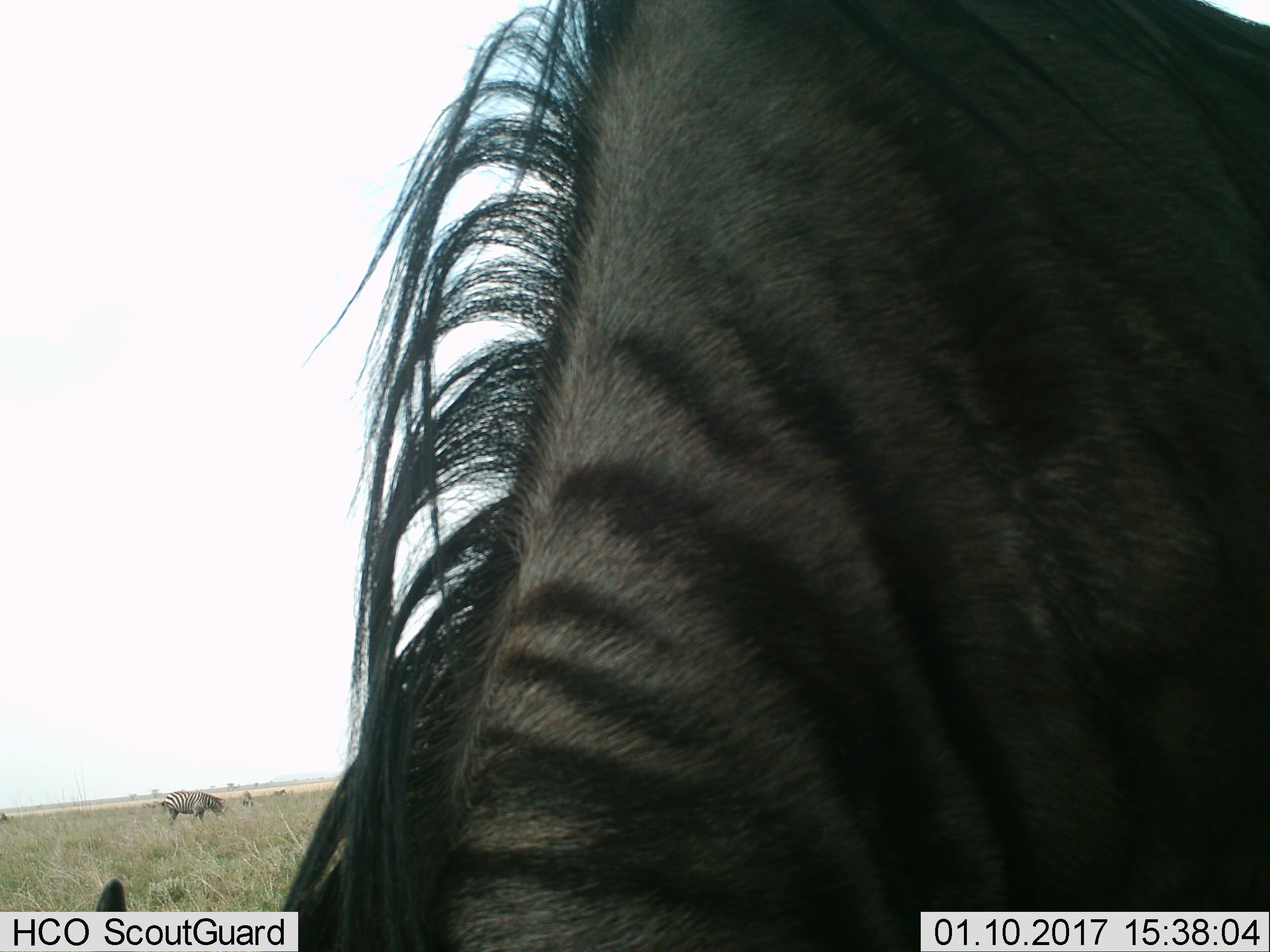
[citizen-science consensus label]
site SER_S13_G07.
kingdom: Animalia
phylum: Chordata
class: Mammalia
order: Artiodactyla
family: Bovidae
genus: Connochaetes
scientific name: Connochaetes taurinus taurinus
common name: blue wildebeest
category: wildebeestblue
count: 1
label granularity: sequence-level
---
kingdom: Animalia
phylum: Chordata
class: Mammalia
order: Perissodactyla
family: Equidae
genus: Equus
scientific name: Equus quagga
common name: plains zebra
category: zebraplains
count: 2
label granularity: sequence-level